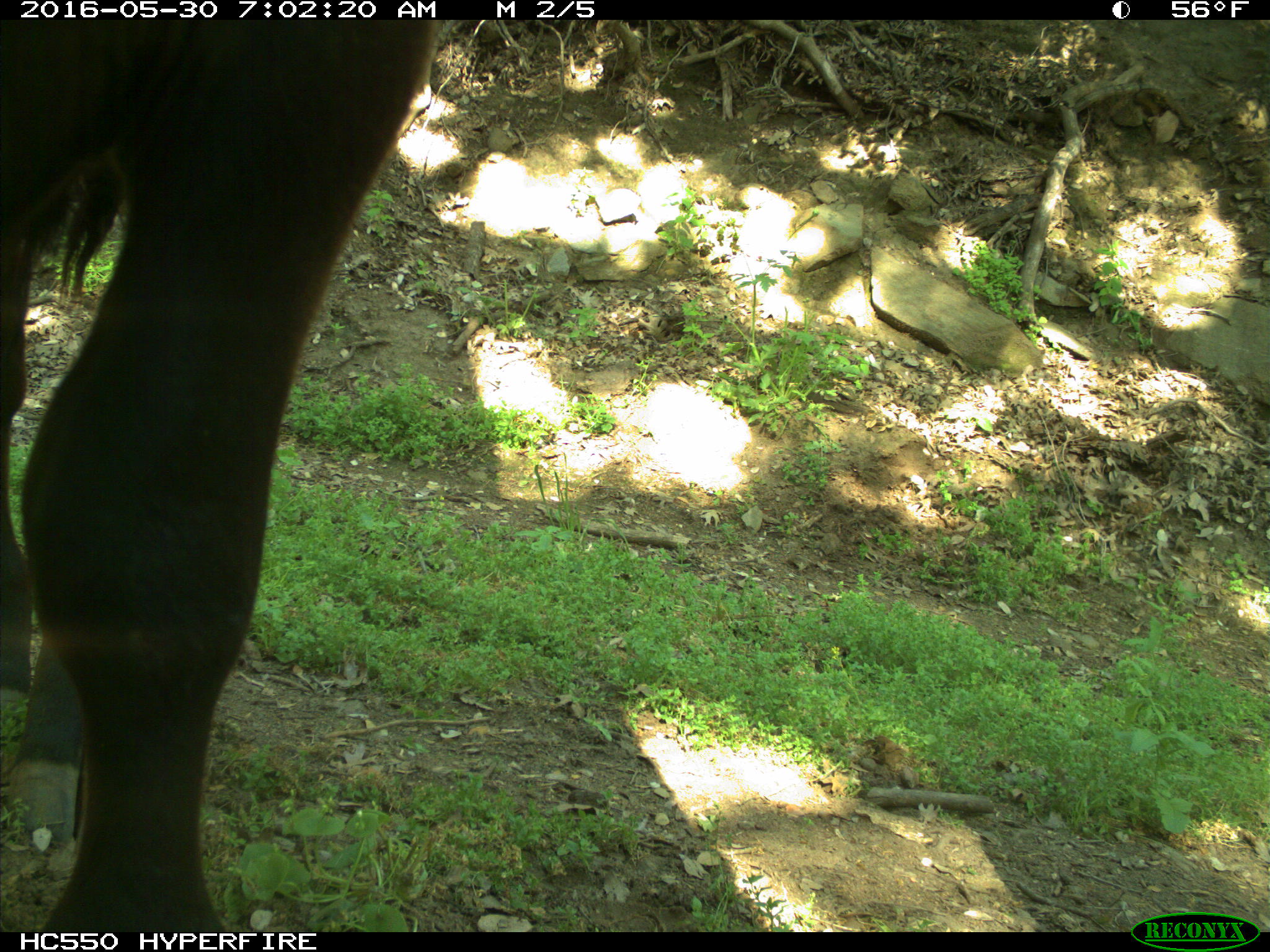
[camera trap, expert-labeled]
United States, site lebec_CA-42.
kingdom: Animalia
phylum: Chordata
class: Mammalia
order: Artiodactyla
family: Bovidae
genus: Bos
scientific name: Bos taurus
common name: domestic cow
Bos taurus (domestic cow).